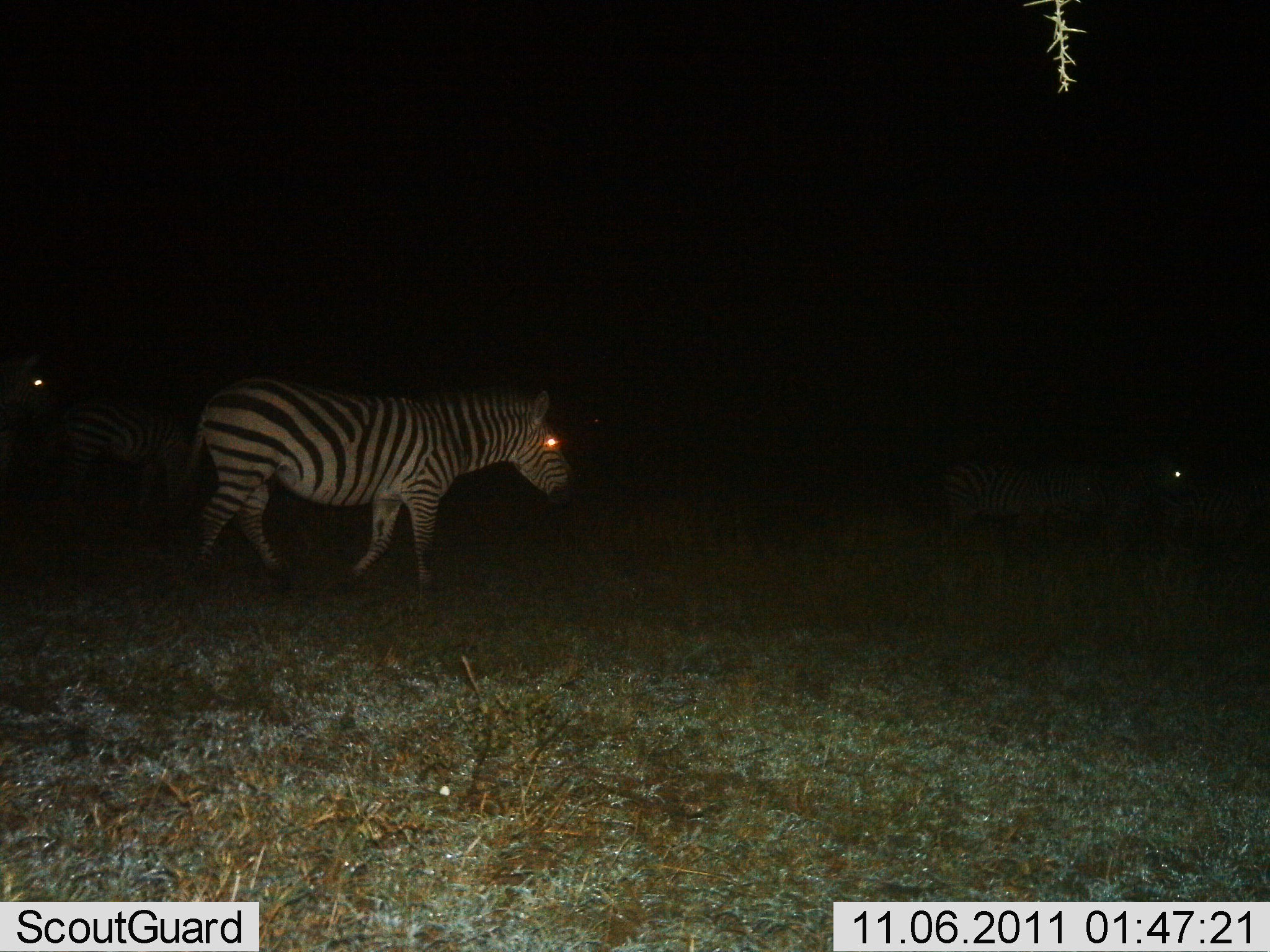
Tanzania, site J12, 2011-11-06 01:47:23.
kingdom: Animalia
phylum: Chordata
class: Mammalia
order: Perissodactyla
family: Equidae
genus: Equus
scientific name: Equus quagga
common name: plains zebra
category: zebra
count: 3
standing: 36%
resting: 0%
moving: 73%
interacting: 0%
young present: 0%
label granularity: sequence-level